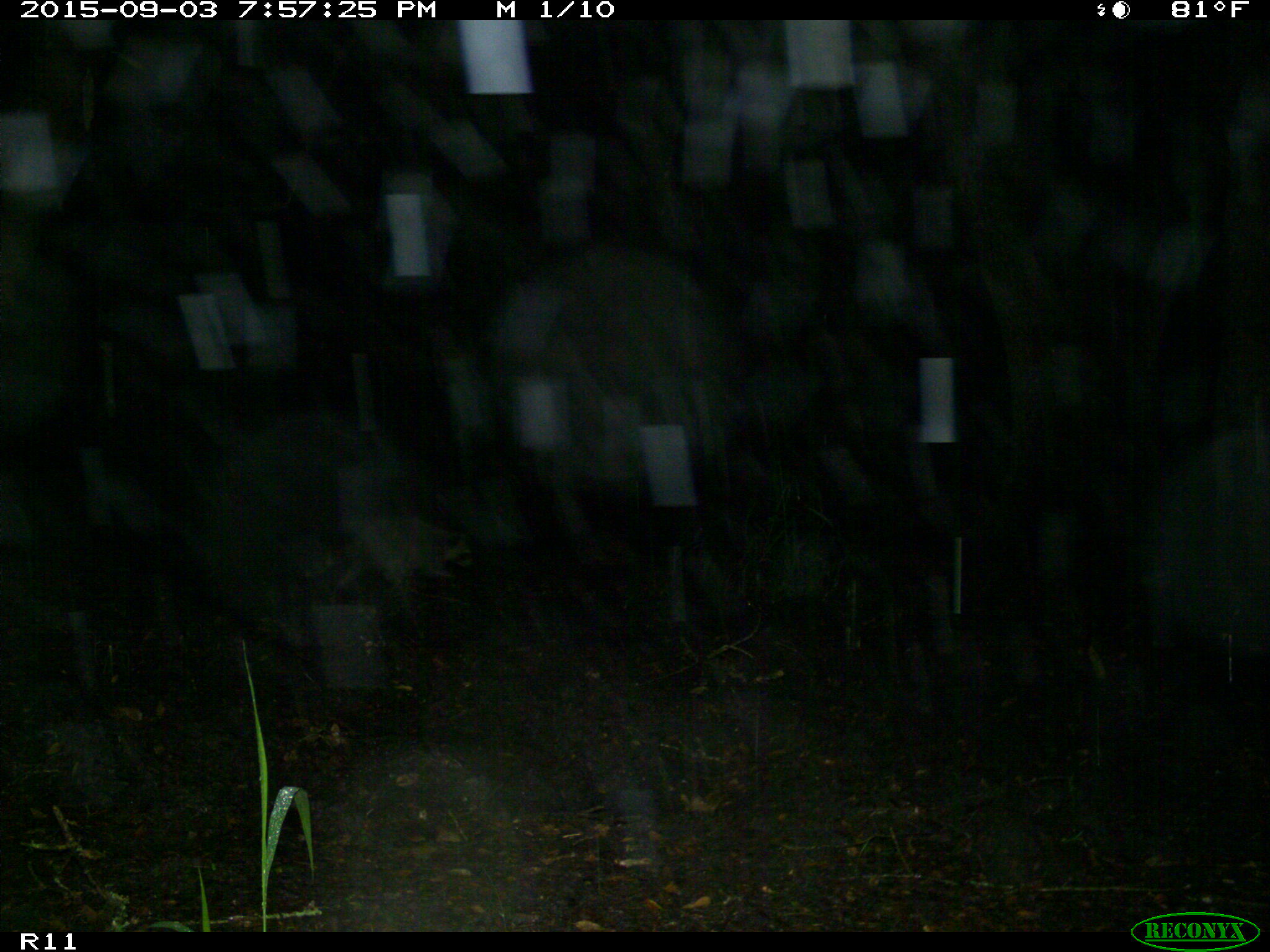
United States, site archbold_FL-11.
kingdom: Animalia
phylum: Chordata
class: Mammalia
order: Carnivora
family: Procyonidae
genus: Procyon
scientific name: Procyon lotor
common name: common raccoon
Procyon lotor (common raccoon).